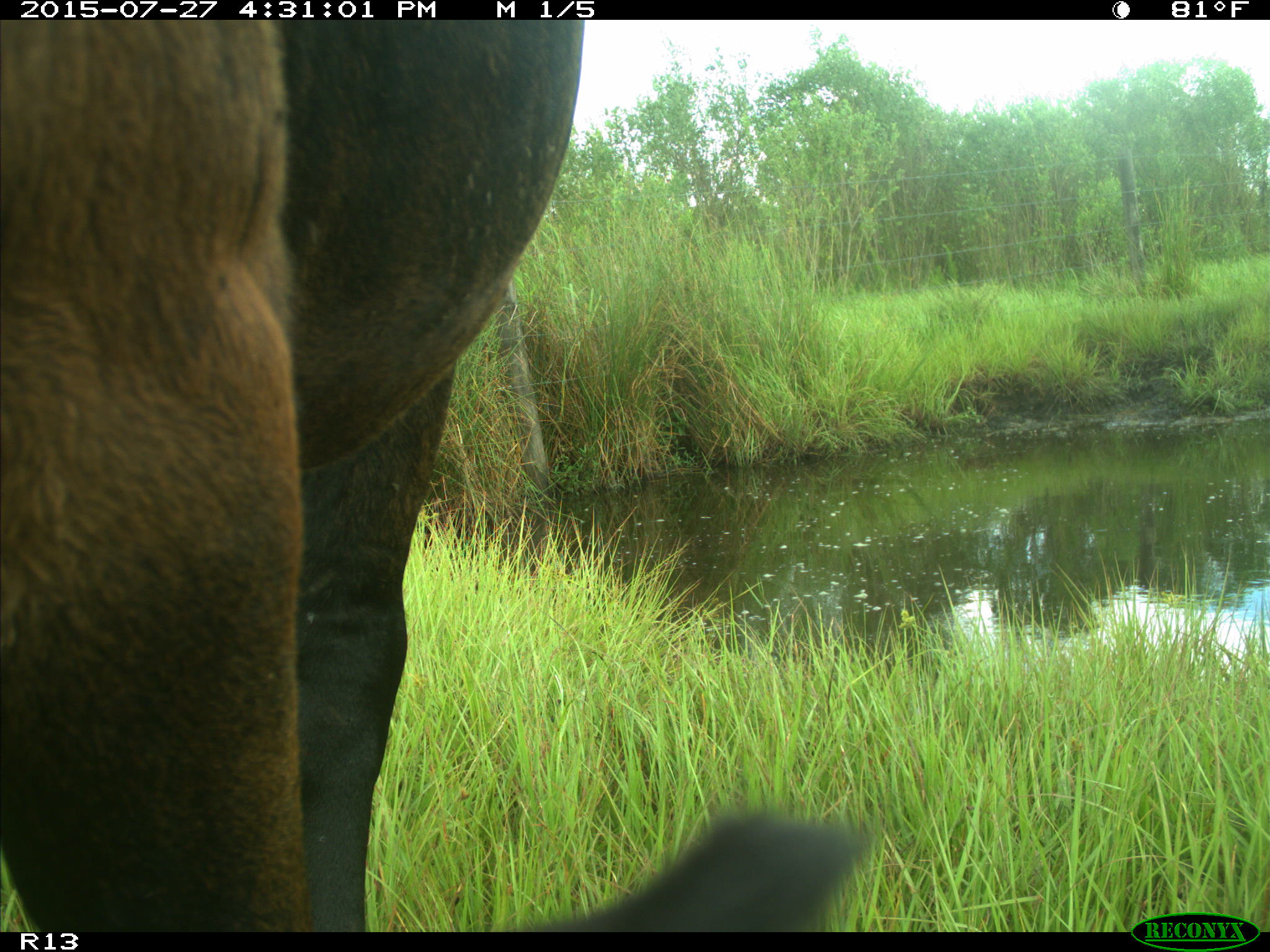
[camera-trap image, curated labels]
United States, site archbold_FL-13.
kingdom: Animalia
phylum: Chordata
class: Mammalia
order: Artiodactyla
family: Bovidae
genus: Bos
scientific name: Bos taurus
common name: domestic cow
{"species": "Bos taurus (domestic cow)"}